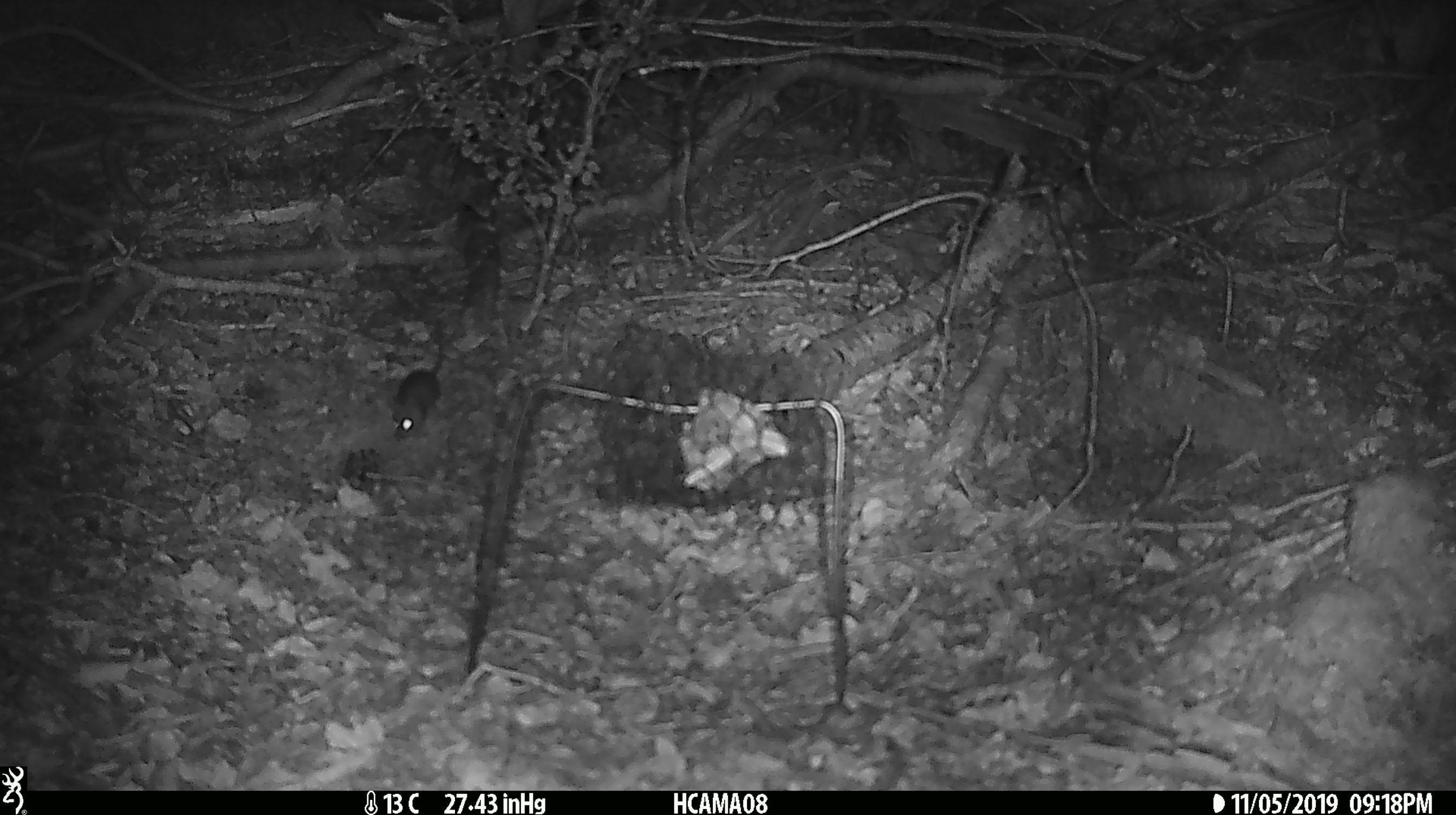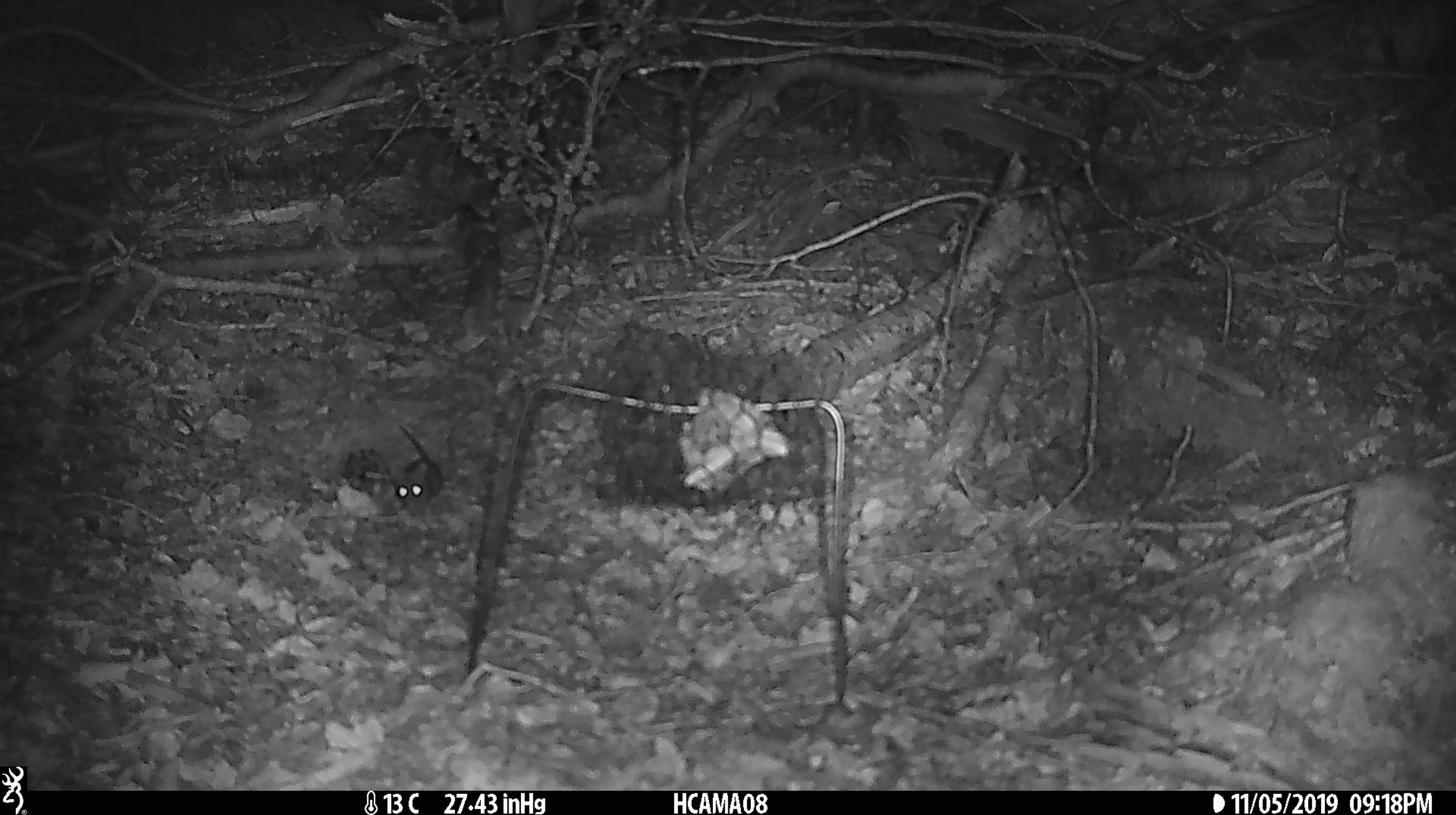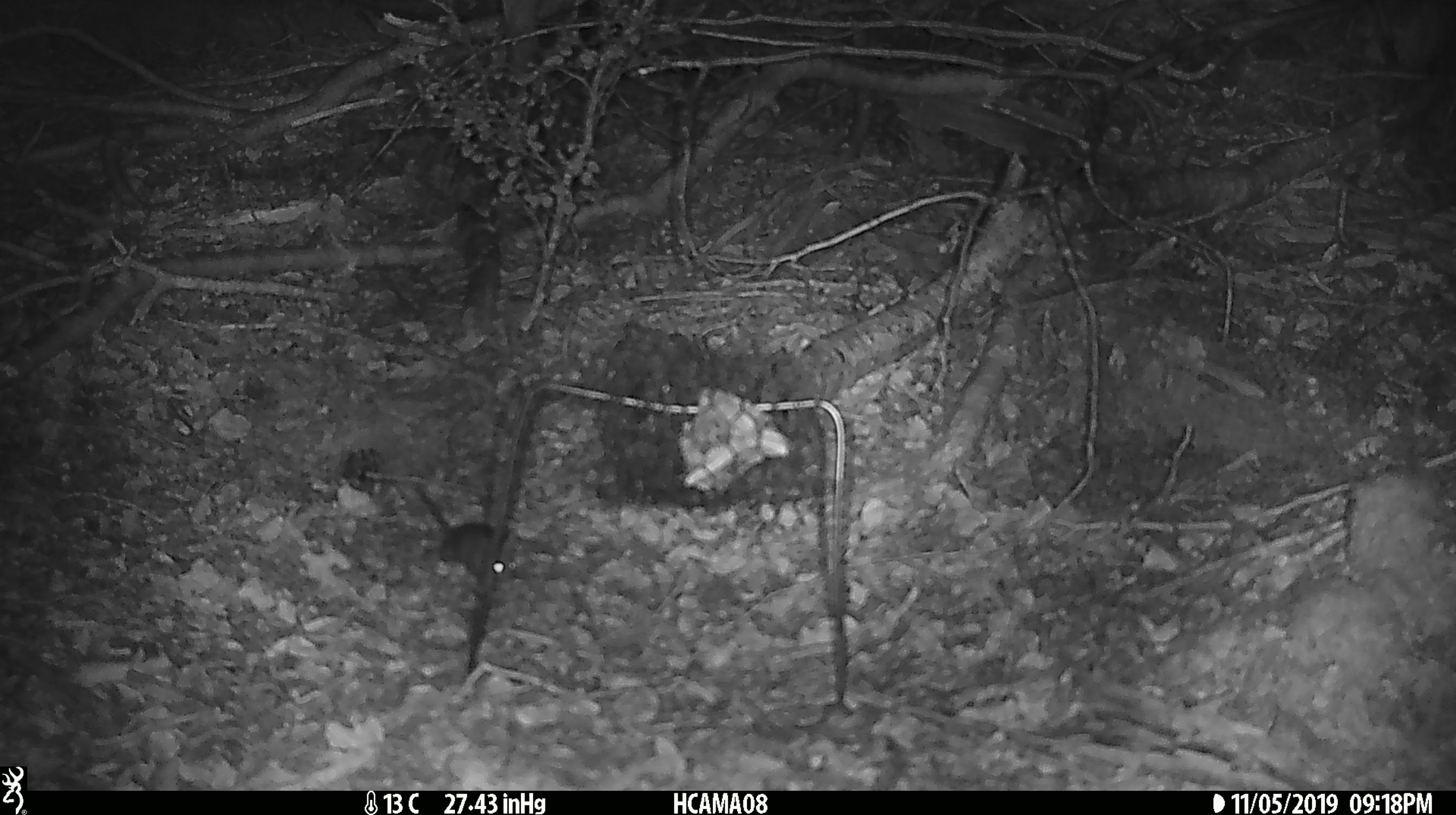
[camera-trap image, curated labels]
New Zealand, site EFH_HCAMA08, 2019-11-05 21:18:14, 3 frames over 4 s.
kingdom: Animalia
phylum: Chordata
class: Mammalia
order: Rodentia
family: Muridae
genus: Mus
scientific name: Mus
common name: mouse